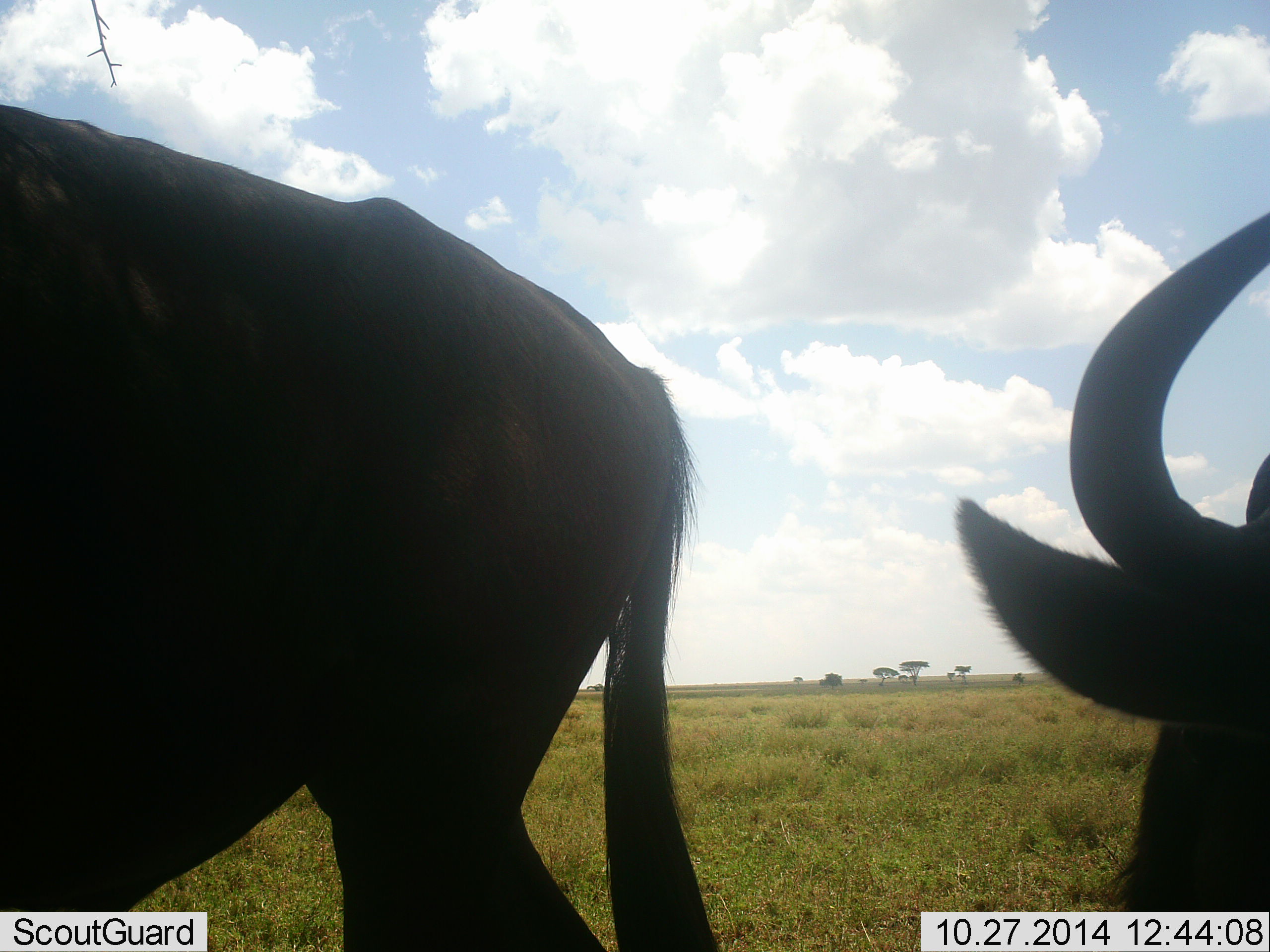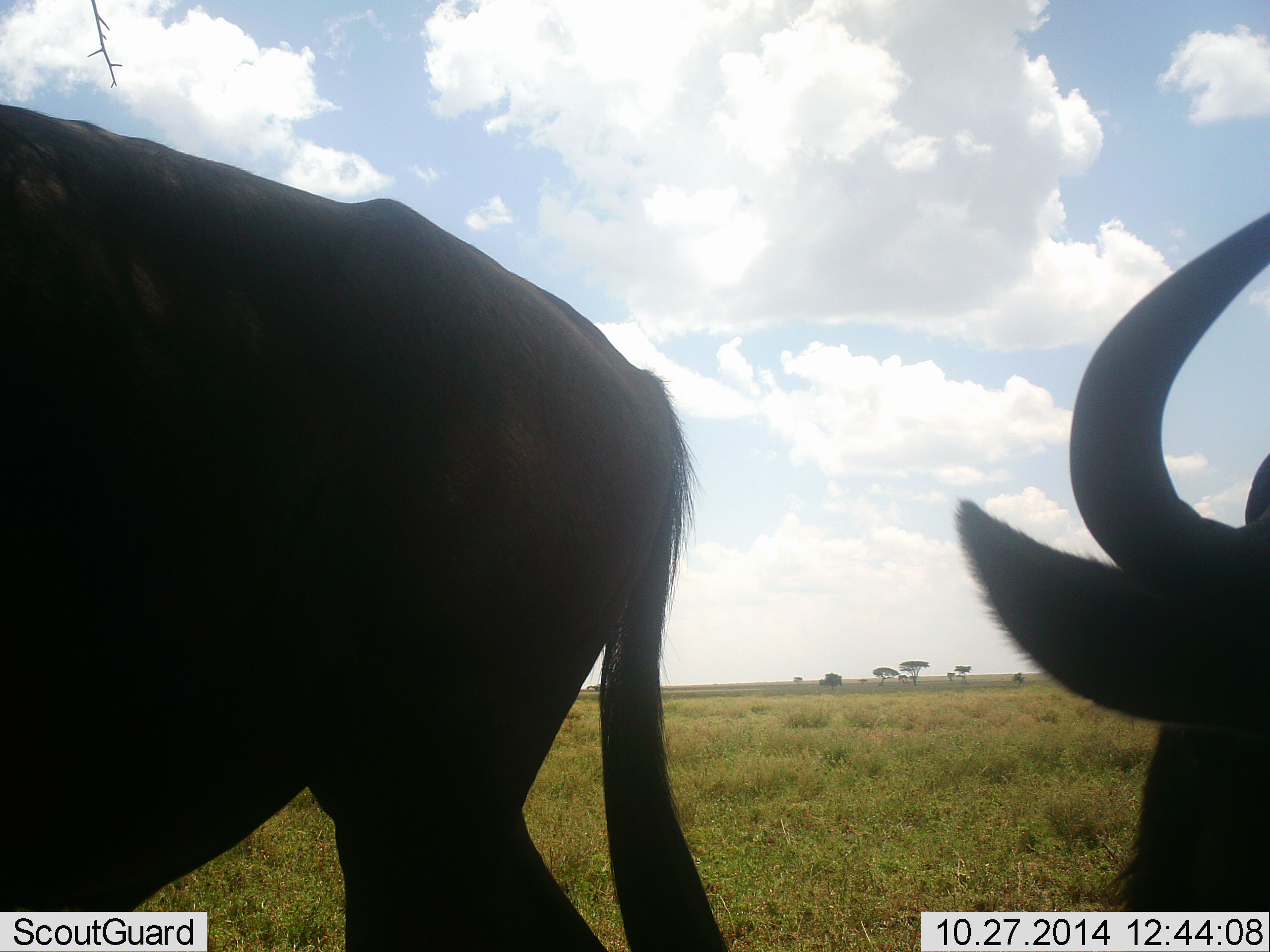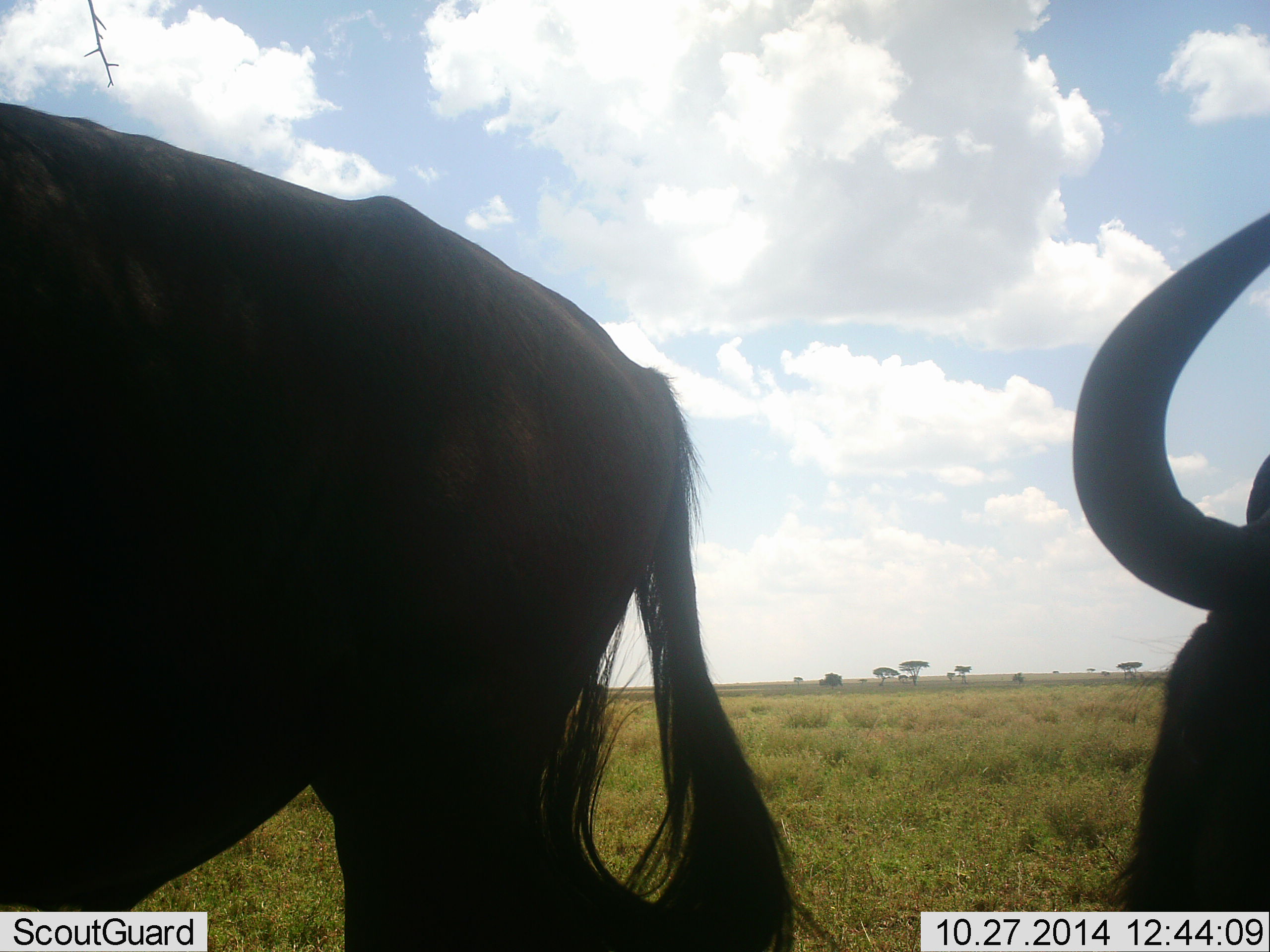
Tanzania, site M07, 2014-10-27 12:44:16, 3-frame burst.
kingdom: Animalia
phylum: Chordata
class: Mammalia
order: Artiodactyla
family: Bovidae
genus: Connochaetes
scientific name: Connochaetes taurinus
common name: blue wildebeest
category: wildebeest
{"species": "wildebeest (blue wildebeest) (Connochaetes taurinus)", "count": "2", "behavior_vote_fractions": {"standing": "80%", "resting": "40%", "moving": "10%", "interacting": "0%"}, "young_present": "0%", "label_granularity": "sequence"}